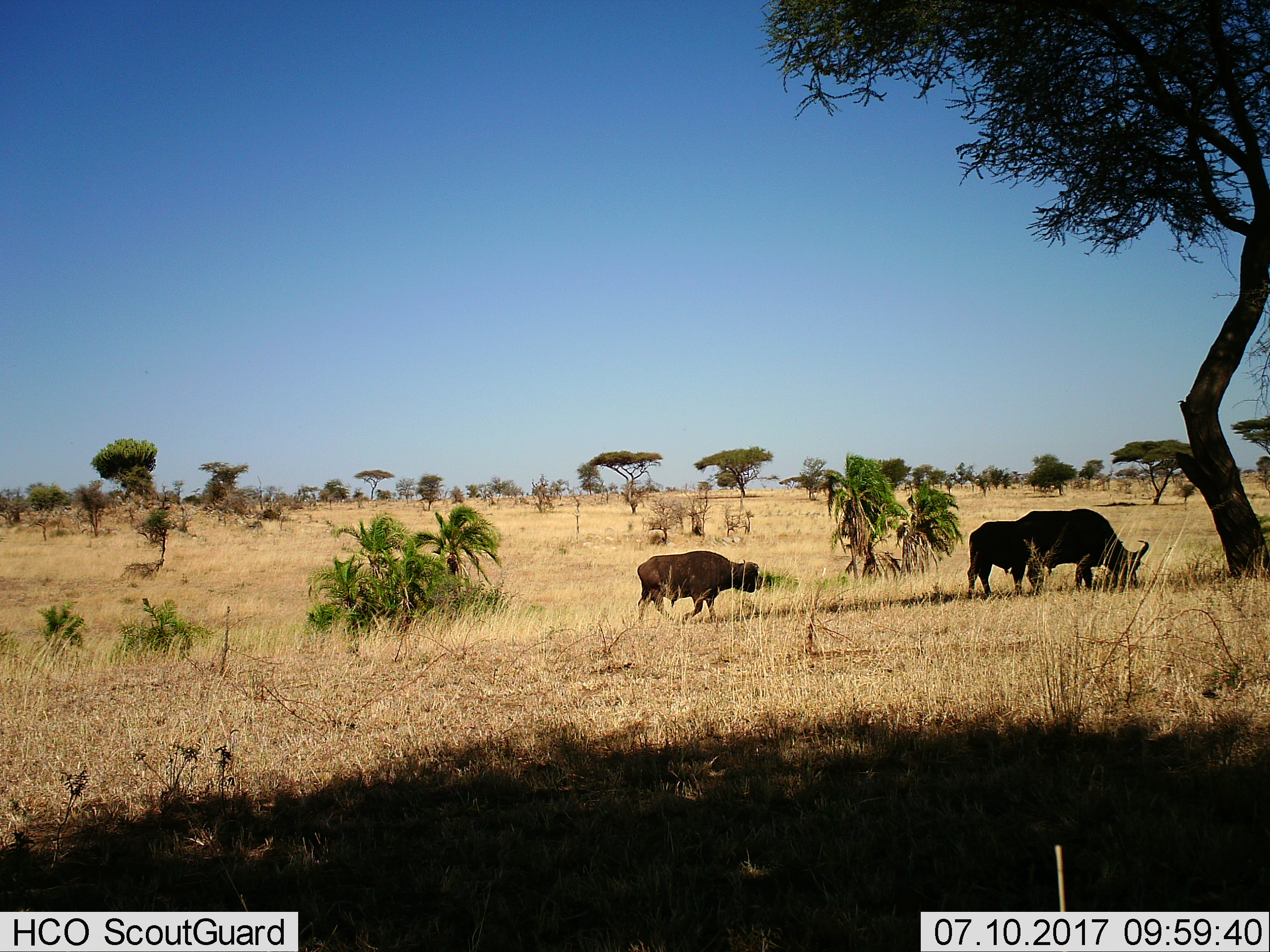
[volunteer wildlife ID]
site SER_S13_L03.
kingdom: Animalia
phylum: Chordata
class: Mammalia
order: Artiodactyla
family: Bovidae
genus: Syncerus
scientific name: Syncerus caffer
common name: african buffalo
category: buffalo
Buffalo (african buffalo) (Syncerus caffer), count 3. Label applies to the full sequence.